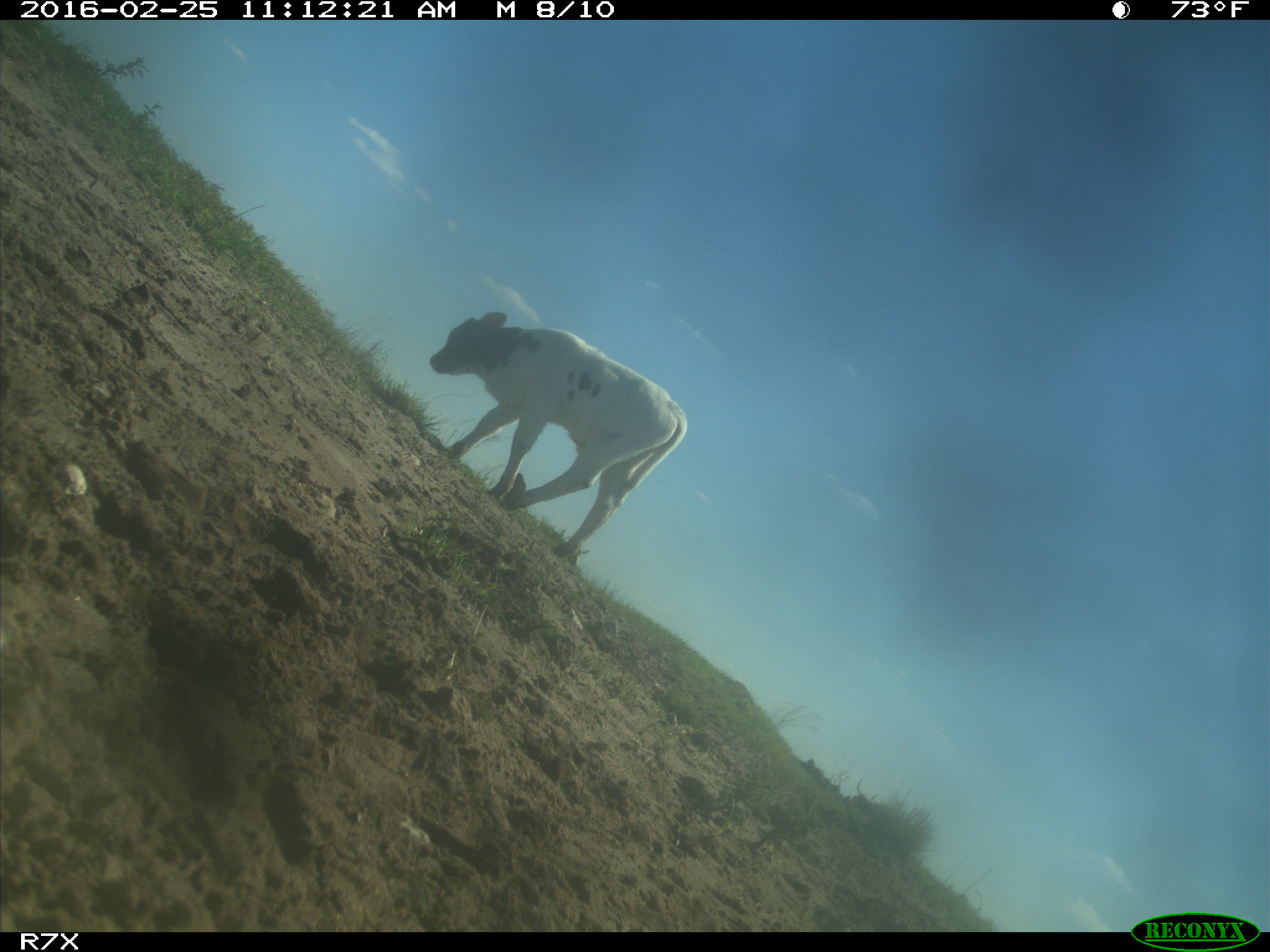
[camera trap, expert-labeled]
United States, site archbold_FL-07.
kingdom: Animalia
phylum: Chordata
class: Mammalia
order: Artiodactyla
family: Bovidae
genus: Bos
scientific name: Bos taurus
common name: domestic cow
Bos taurus (domestic cow).